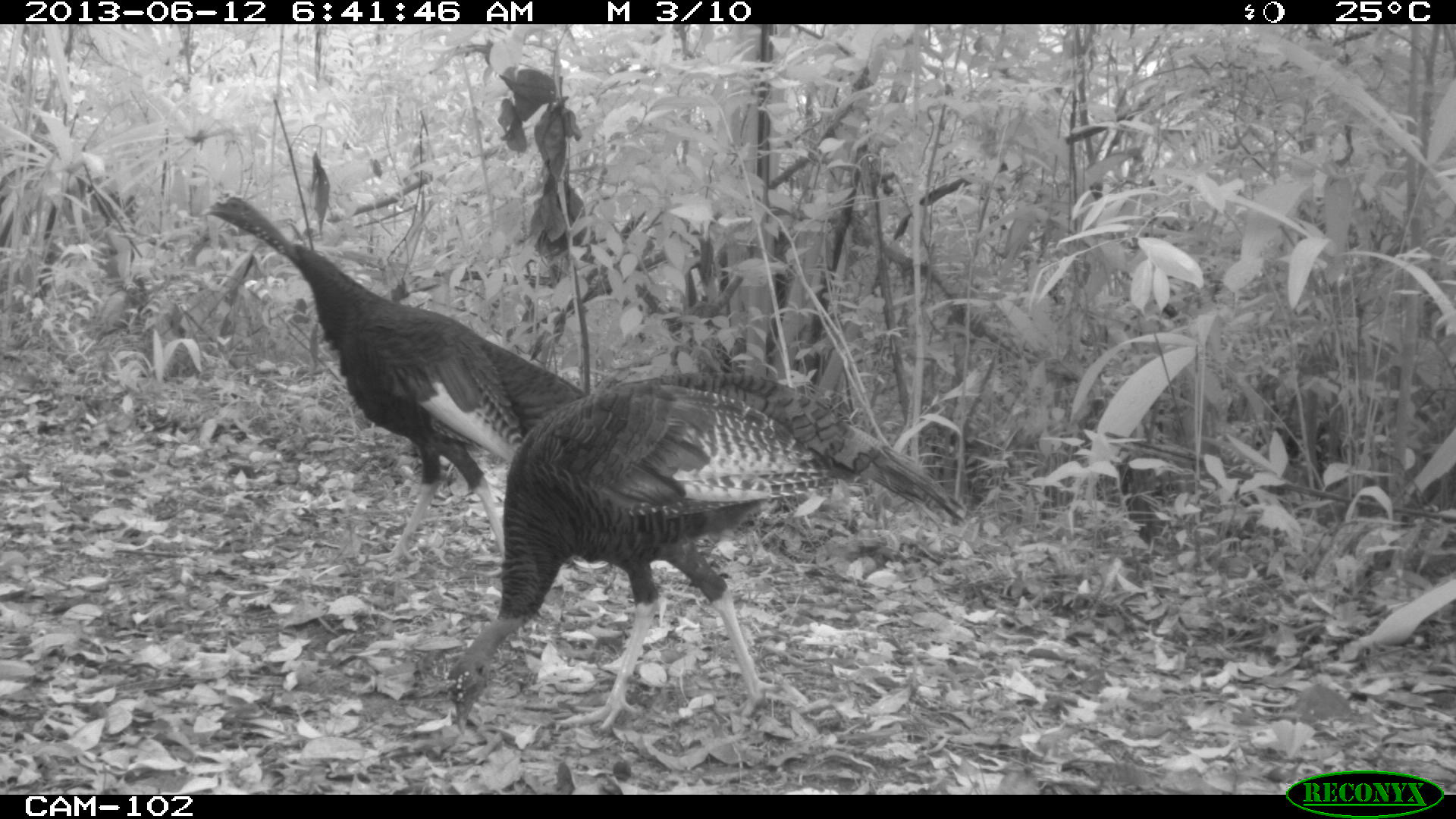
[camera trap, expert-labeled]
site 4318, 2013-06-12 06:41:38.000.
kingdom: Animalia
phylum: Chordata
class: Aves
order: Galliformes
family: Phasianidae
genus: Meleagris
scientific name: Meleagris ocellata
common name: ocellated turkey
Meleagris ocellata (ocellated turkey), count 2.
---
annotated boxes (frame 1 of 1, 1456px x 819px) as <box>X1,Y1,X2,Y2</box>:
meleagris ocellata: <box>444,368,973,734</box>; <box>197,191,586,571</box>